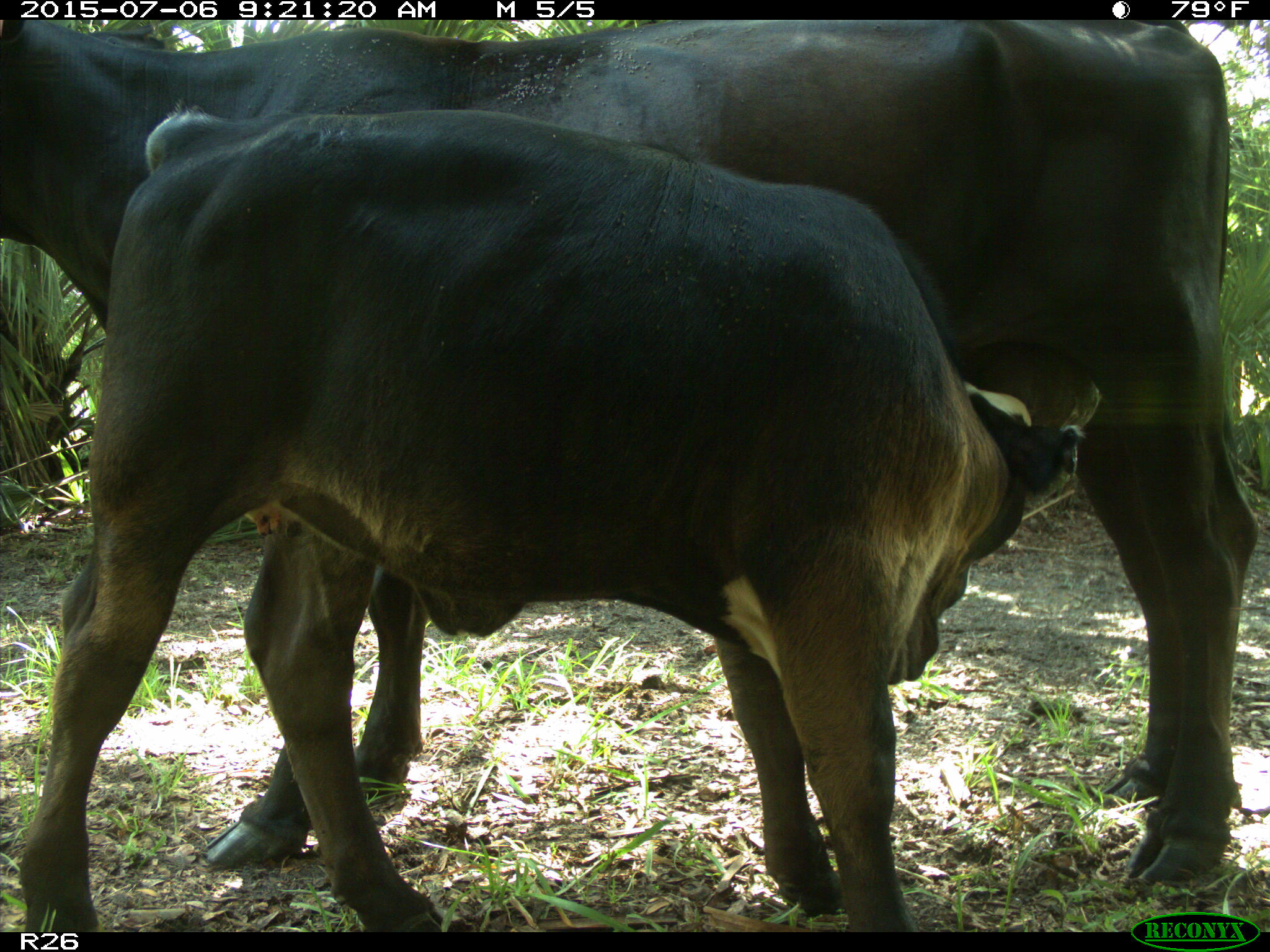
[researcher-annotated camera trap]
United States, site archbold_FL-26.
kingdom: Animalia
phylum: Chordata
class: Mammalia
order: Artiodactyla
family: Bovidae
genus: Bos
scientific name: Bos taurus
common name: domestic cow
Bos taurus (domestic cow).